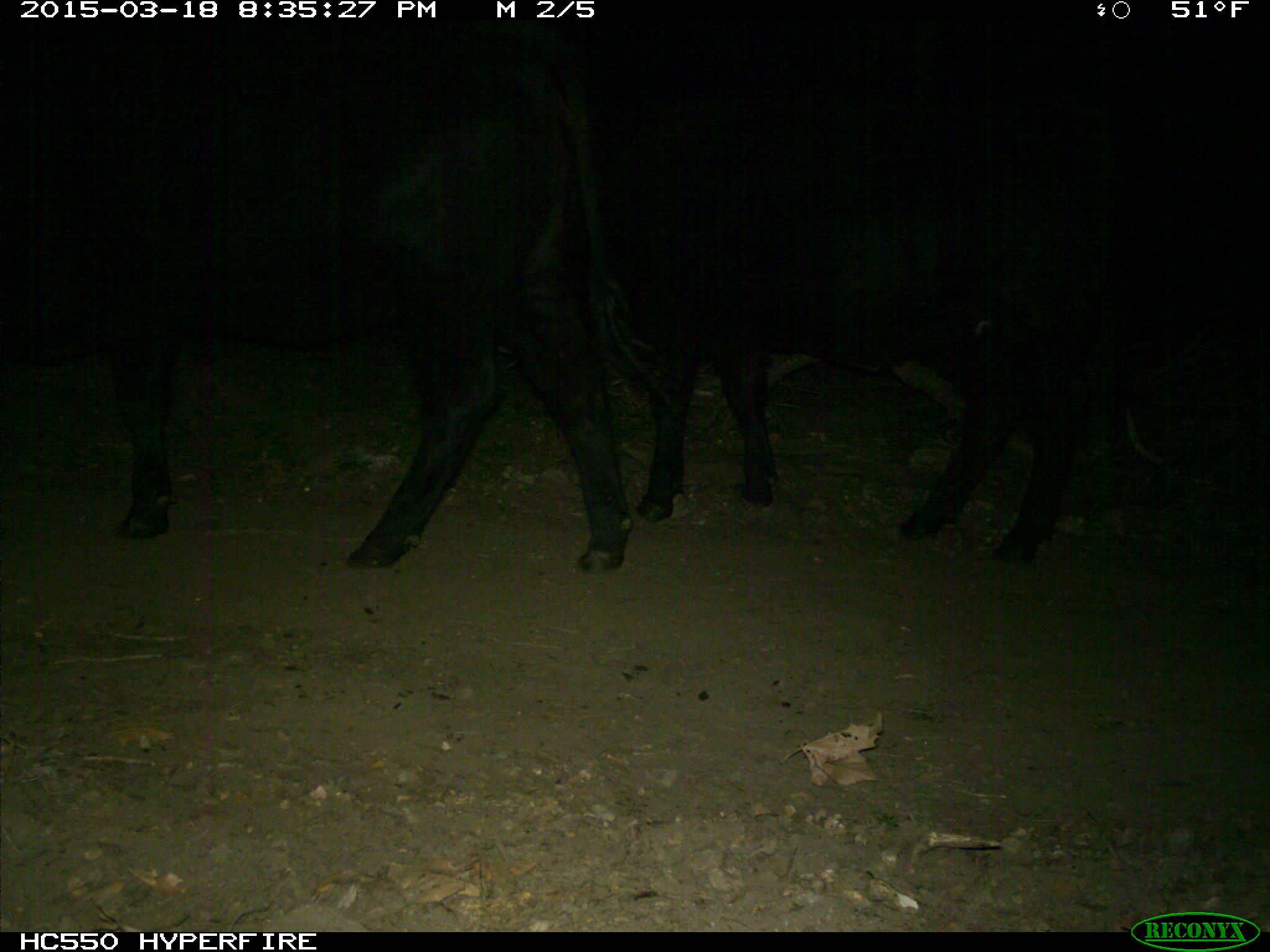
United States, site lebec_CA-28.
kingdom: Animalia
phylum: Chordata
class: Mammalia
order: Artiodactyla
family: Bovidae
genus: Bos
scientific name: Bos taurus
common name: domestic cow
Bos taurus (domestic cow).